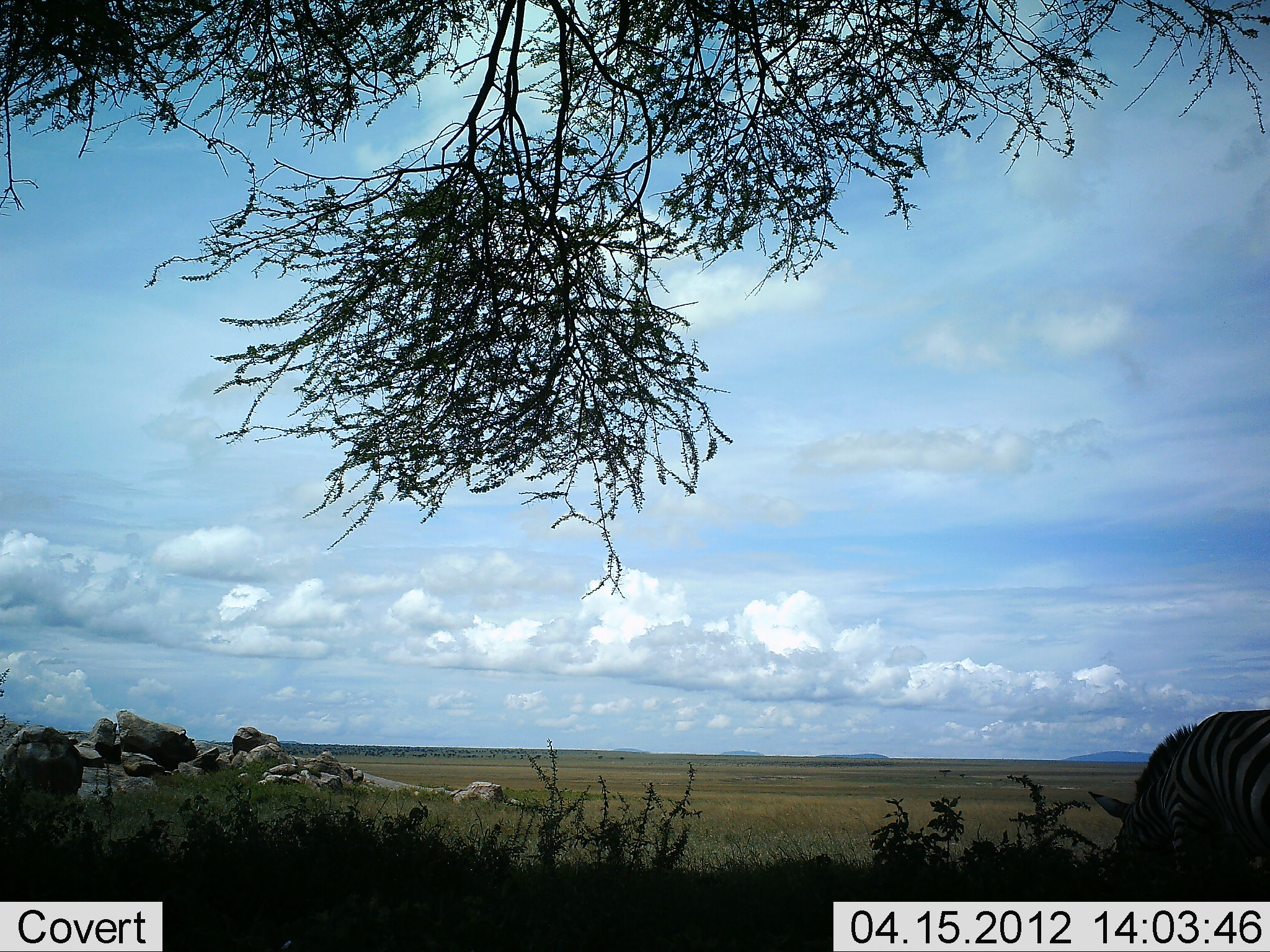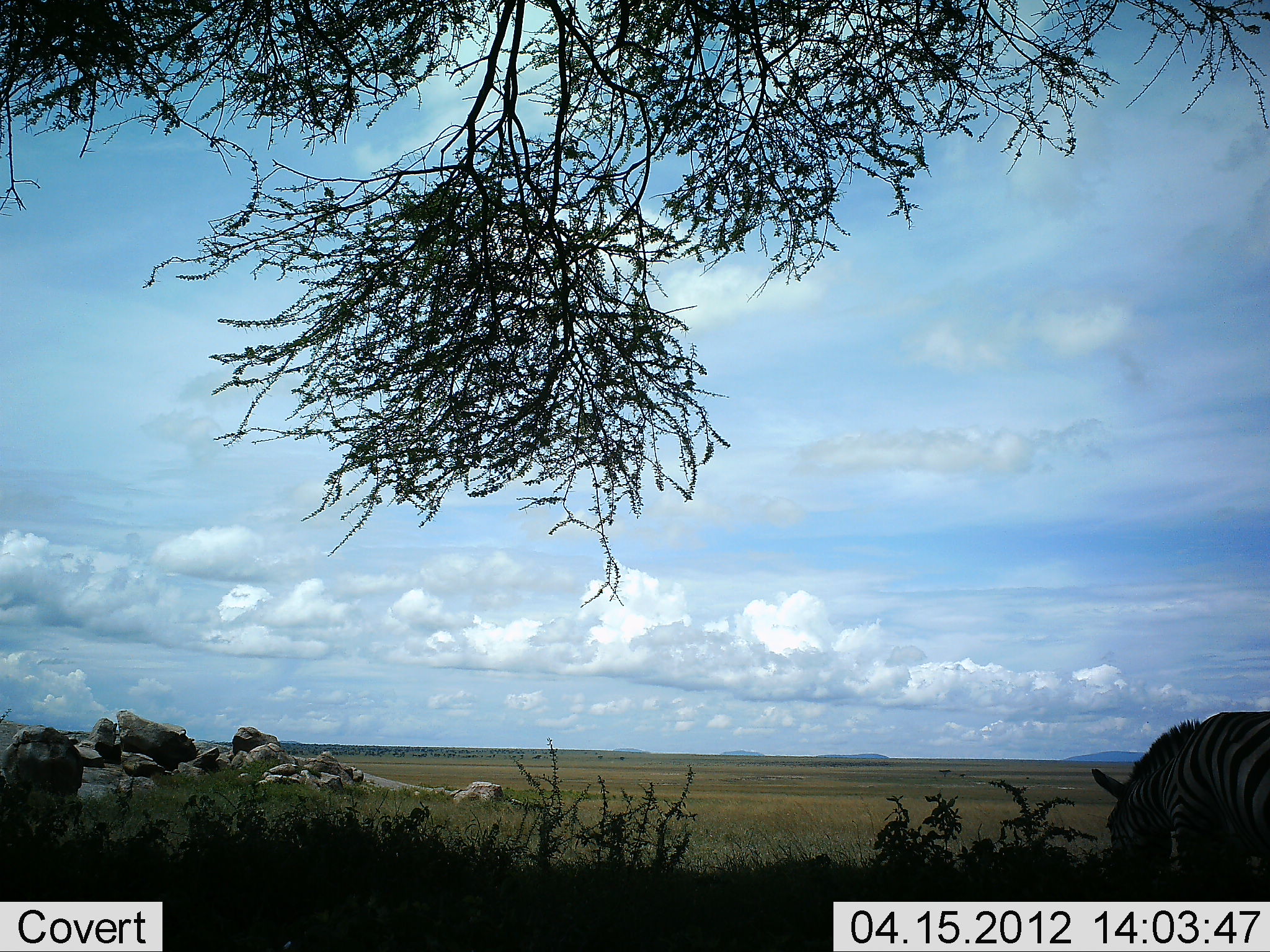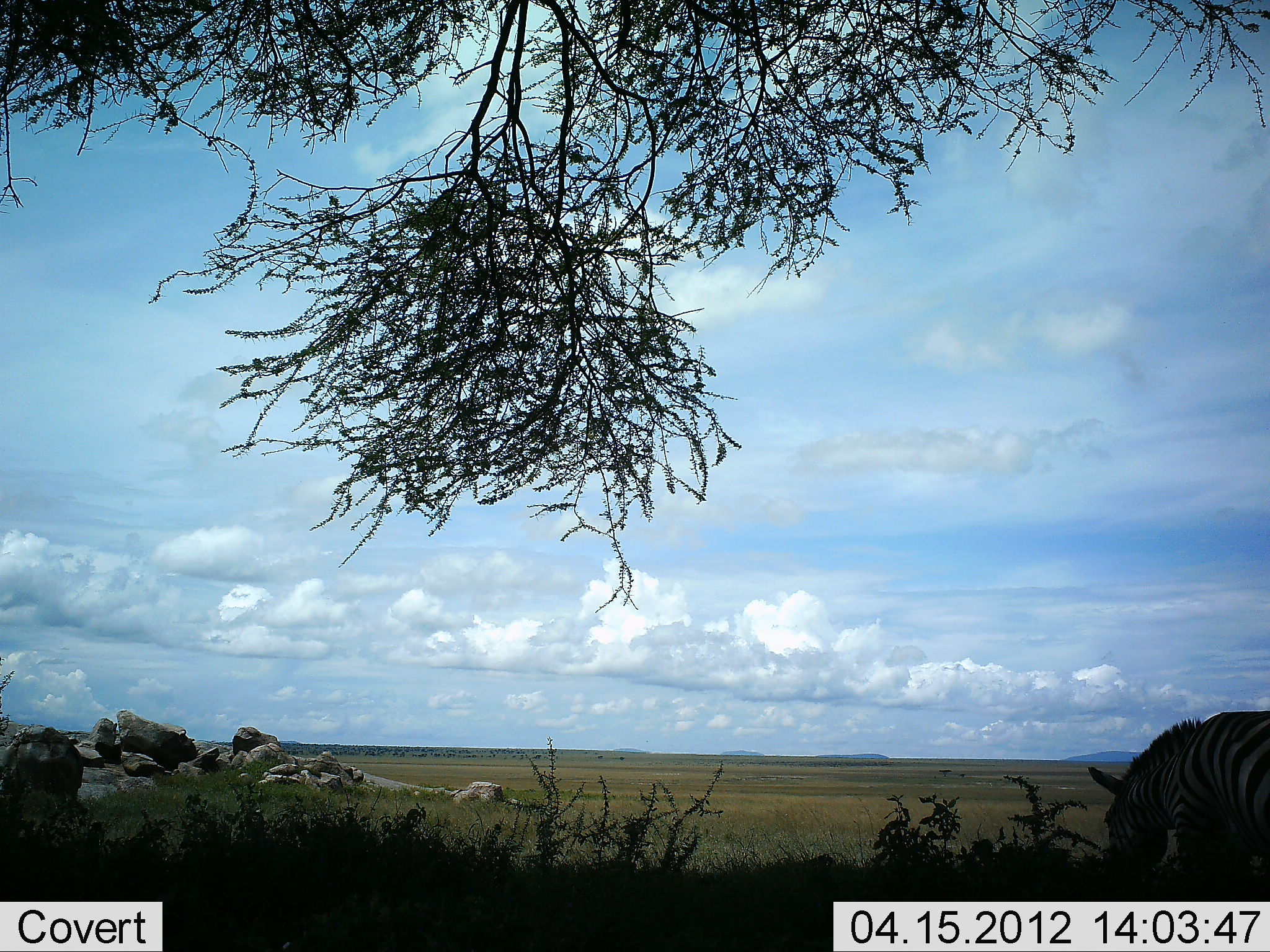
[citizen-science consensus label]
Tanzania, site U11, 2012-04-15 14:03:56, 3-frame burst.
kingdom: Animalia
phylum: Chordata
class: Mammalia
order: Perissodactyla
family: Equidae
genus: Equus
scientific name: Equus quagga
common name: plains zebra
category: zebra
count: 1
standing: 20%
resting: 0%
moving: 0%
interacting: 0%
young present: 0%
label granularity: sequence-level